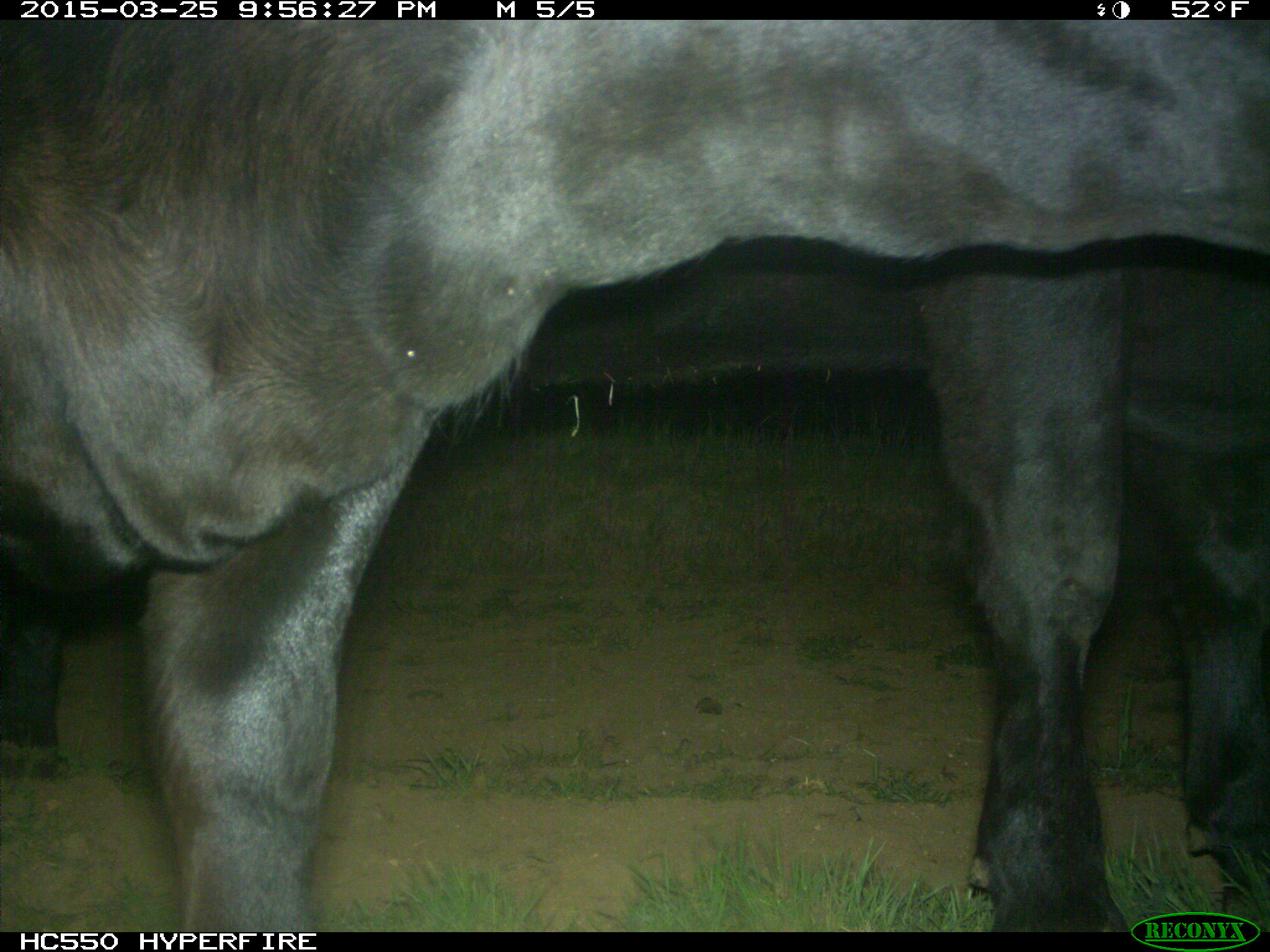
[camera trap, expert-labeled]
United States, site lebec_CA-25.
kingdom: Animalia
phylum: Chordata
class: Mammalia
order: Artiodactyla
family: Bovidae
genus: Bos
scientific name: Bos taurus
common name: domestic cow